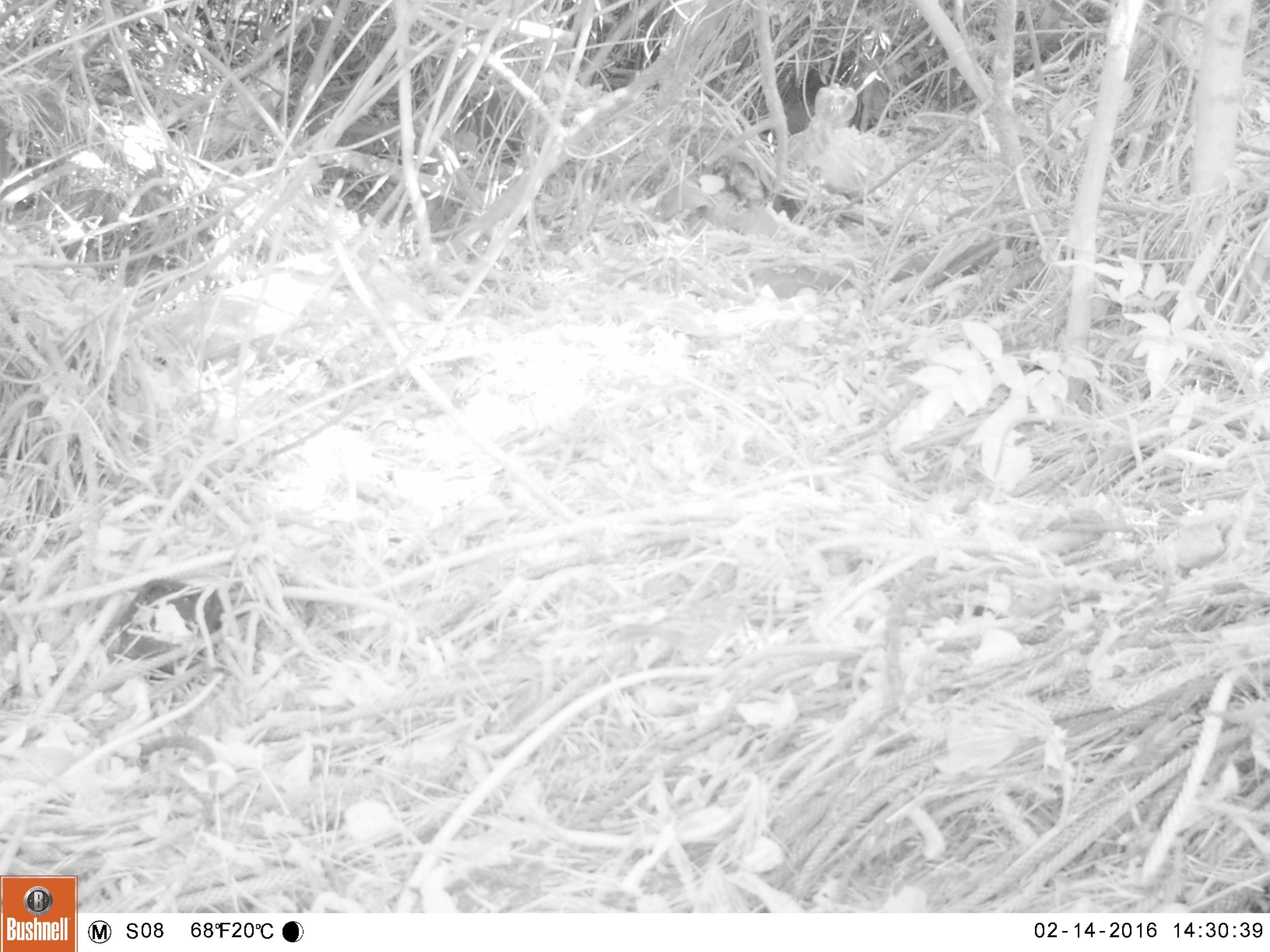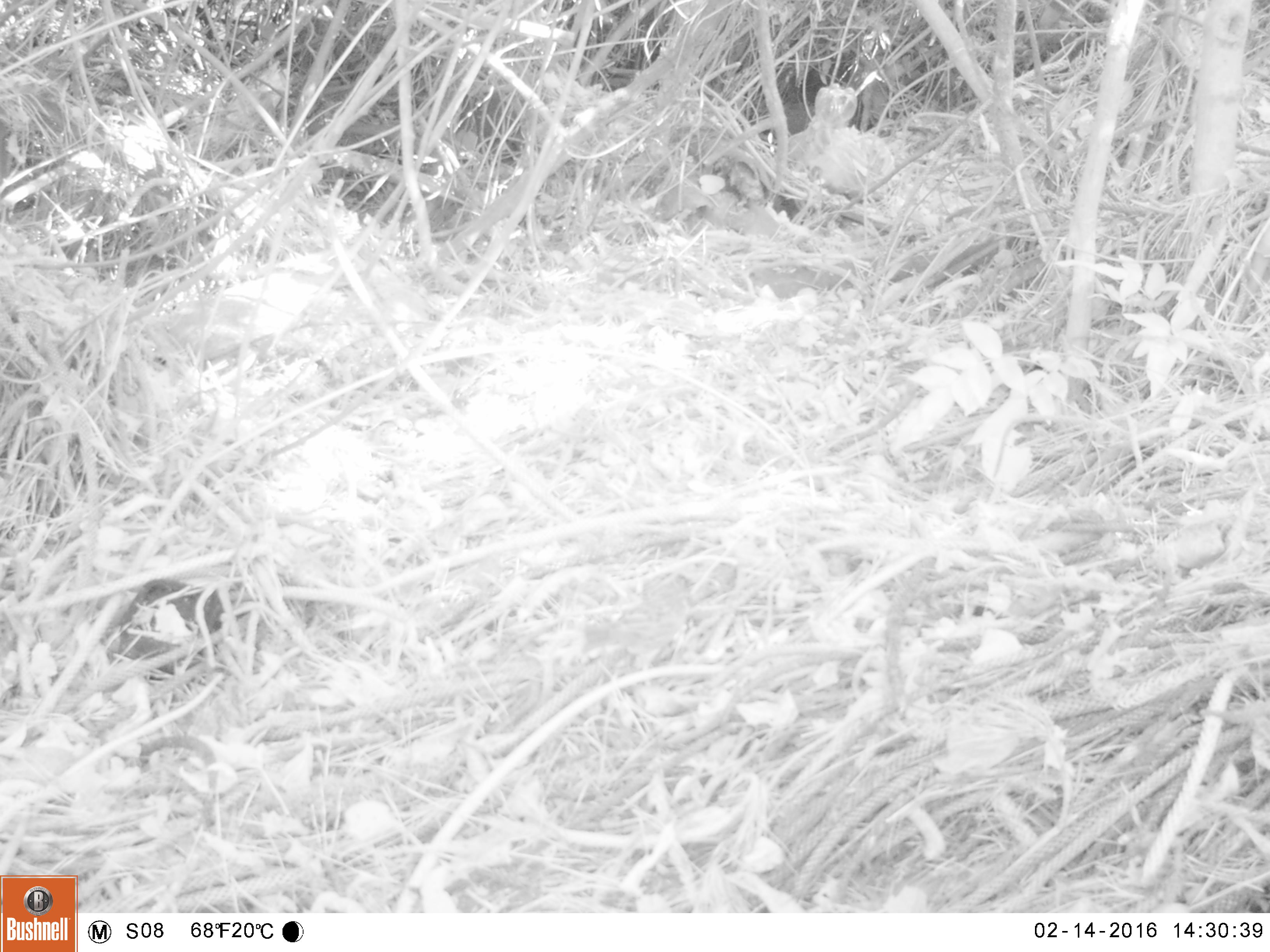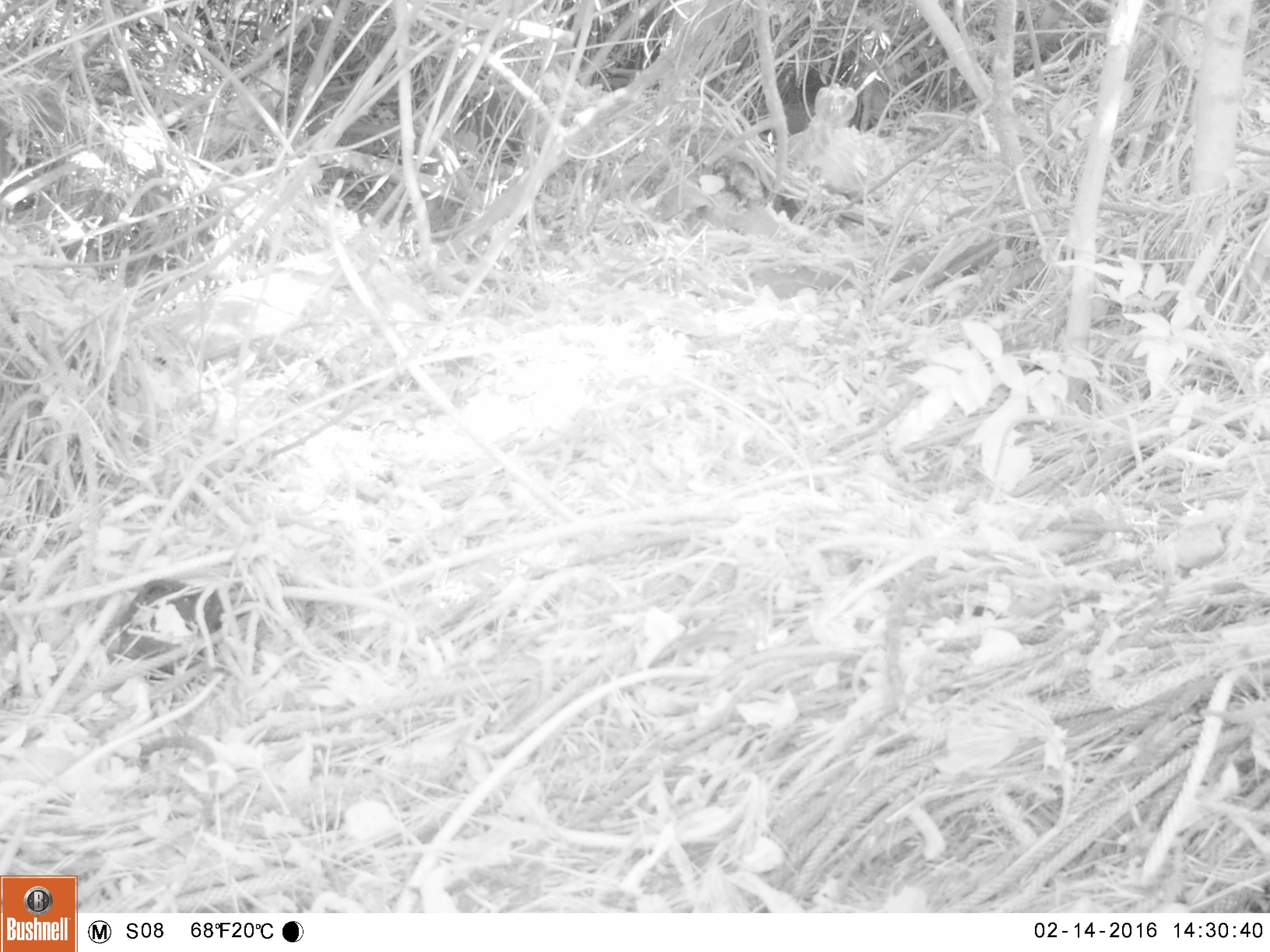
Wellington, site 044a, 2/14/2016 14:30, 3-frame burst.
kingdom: Animalia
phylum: Chordata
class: Aves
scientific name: Aves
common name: bird